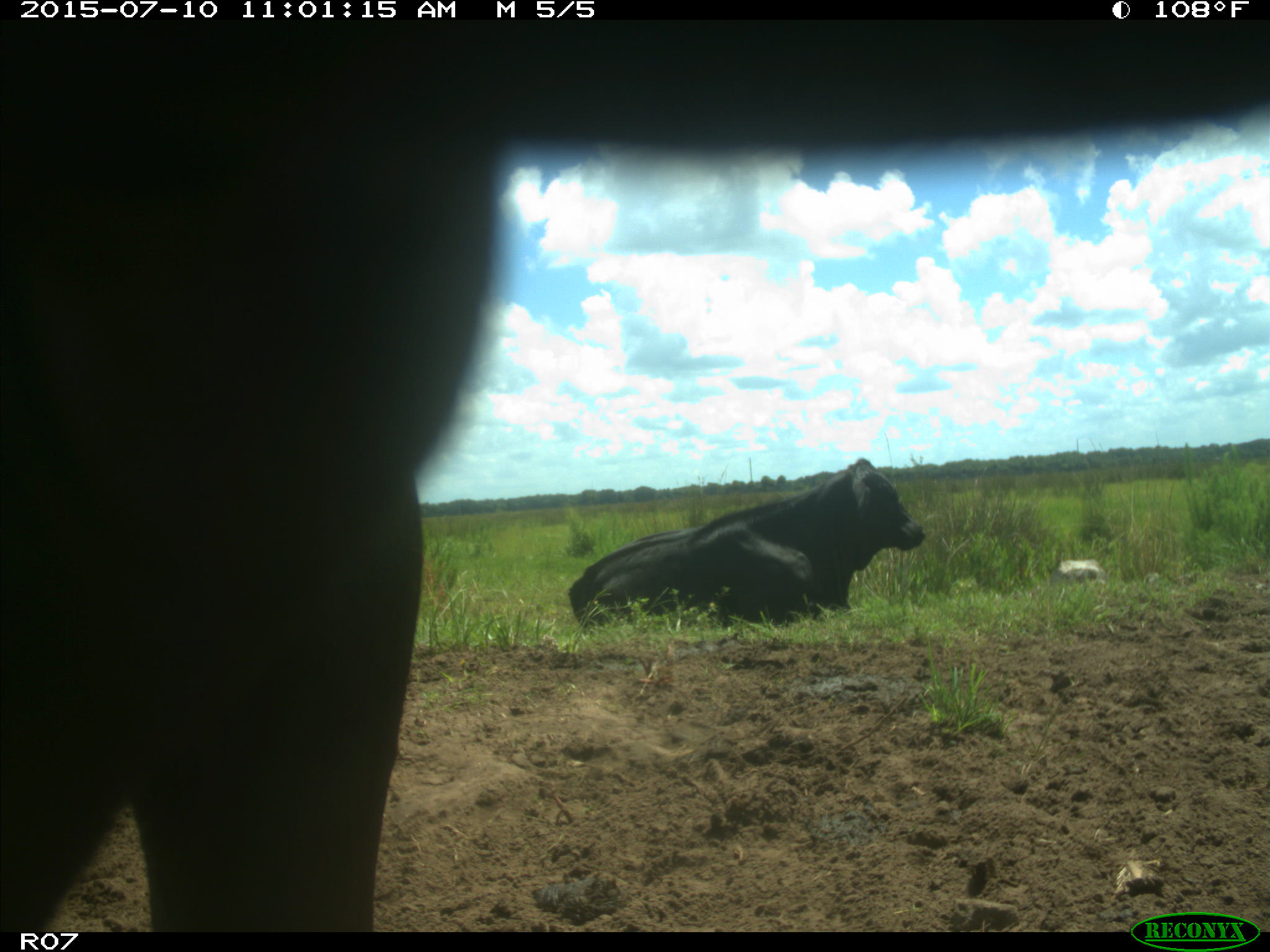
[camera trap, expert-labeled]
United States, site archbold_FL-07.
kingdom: Animalia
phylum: Chordata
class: Mammalia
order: Artiodactyla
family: Bovidae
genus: Bos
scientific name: Bos taurus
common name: domestic cow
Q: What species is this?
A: Bos taurus (domestic cow).